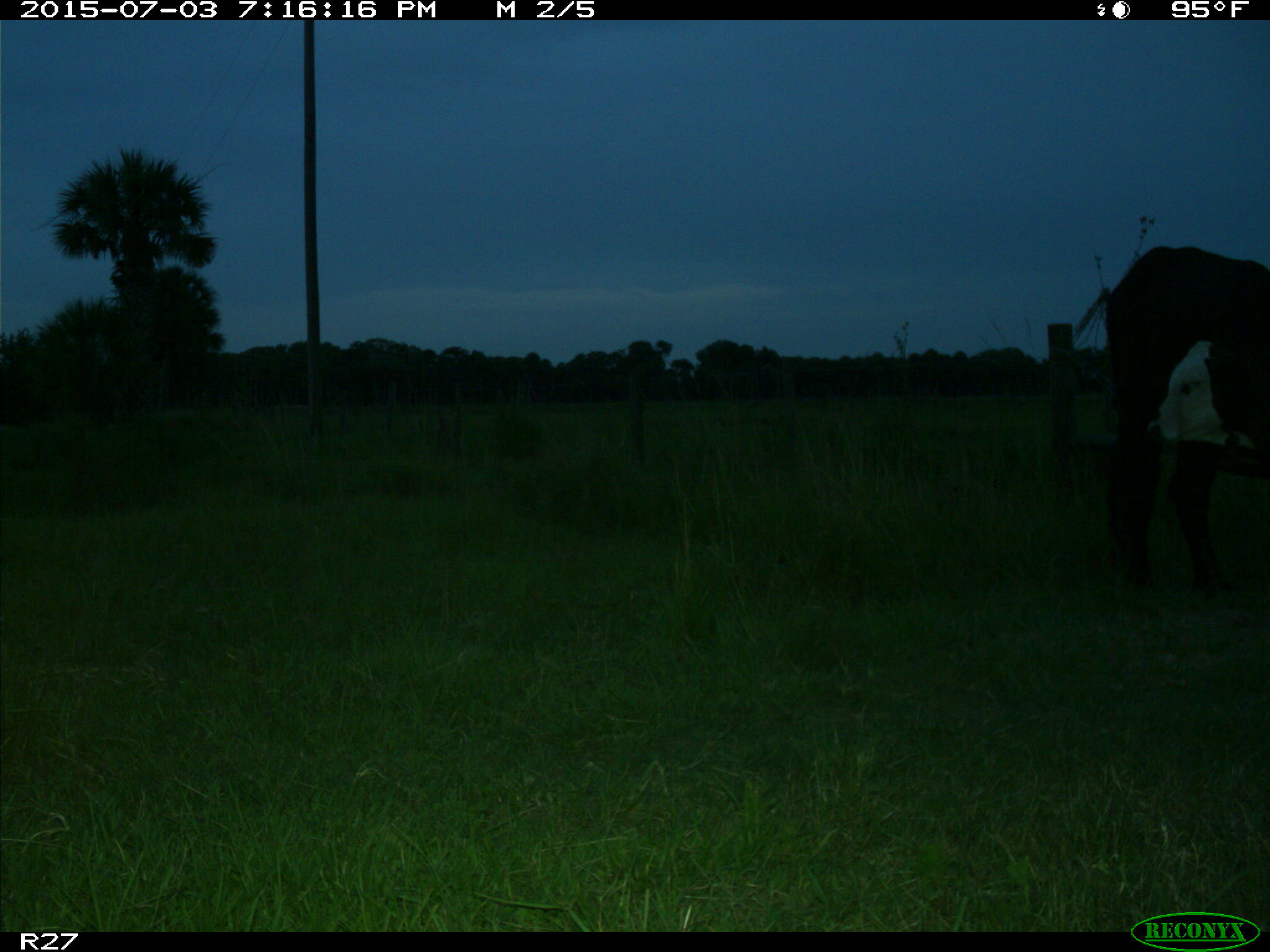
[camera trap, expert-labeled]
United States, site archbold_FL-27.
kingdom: Animalia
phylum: Chordata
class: Mammalia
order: Artiodactyla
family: Bovidae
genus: Bos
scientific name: Bos taurus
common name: domestic cow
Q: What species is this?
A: Bos taurus (domestic cow).